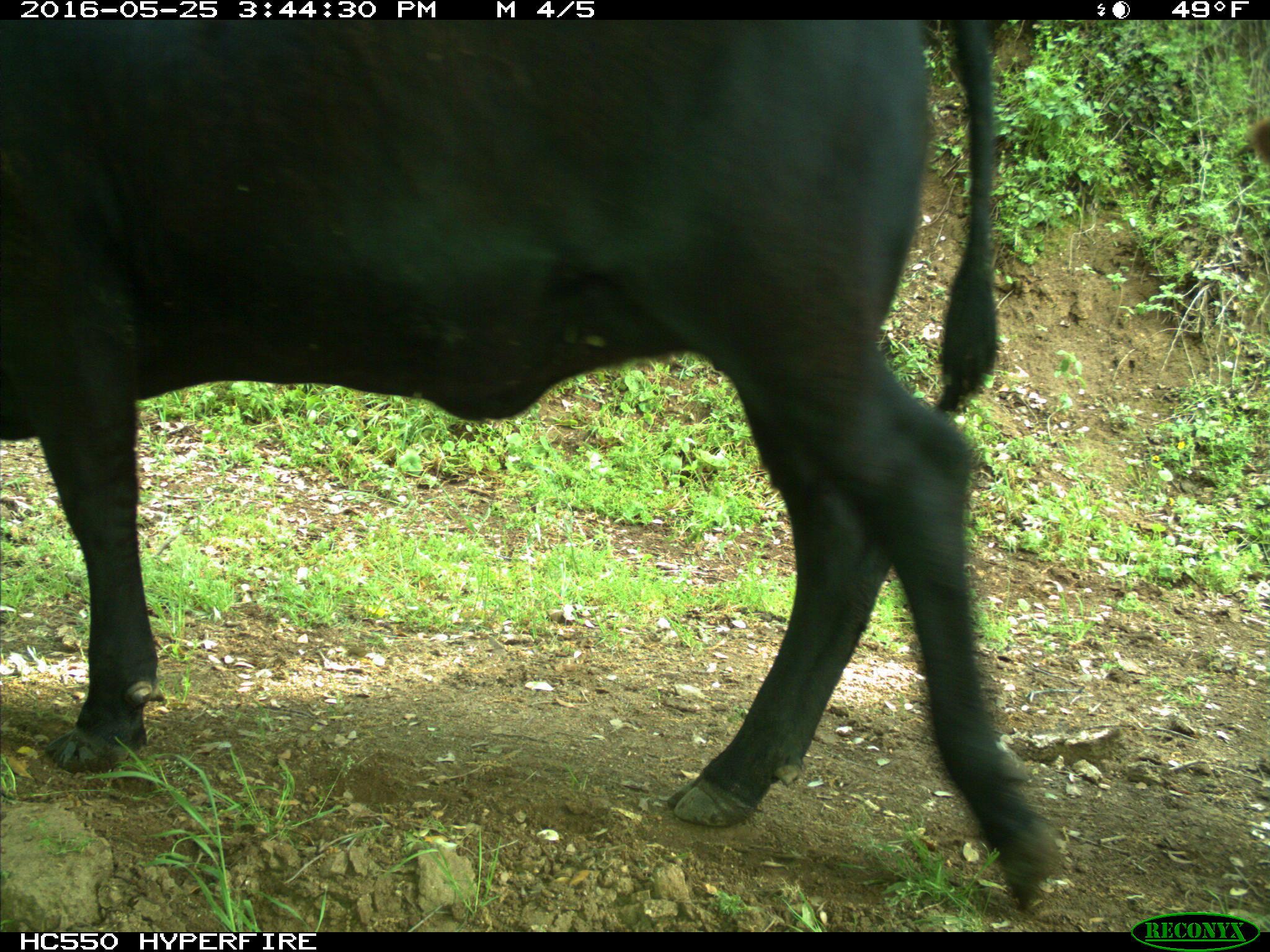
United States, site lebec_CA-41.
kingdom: Animalia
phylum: Chordata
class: Mammalia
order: Artiodactyla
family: Bovidae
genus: Bos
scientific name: Bos taurus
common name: domestic cow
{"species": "Bos taurus (domestic cow)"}